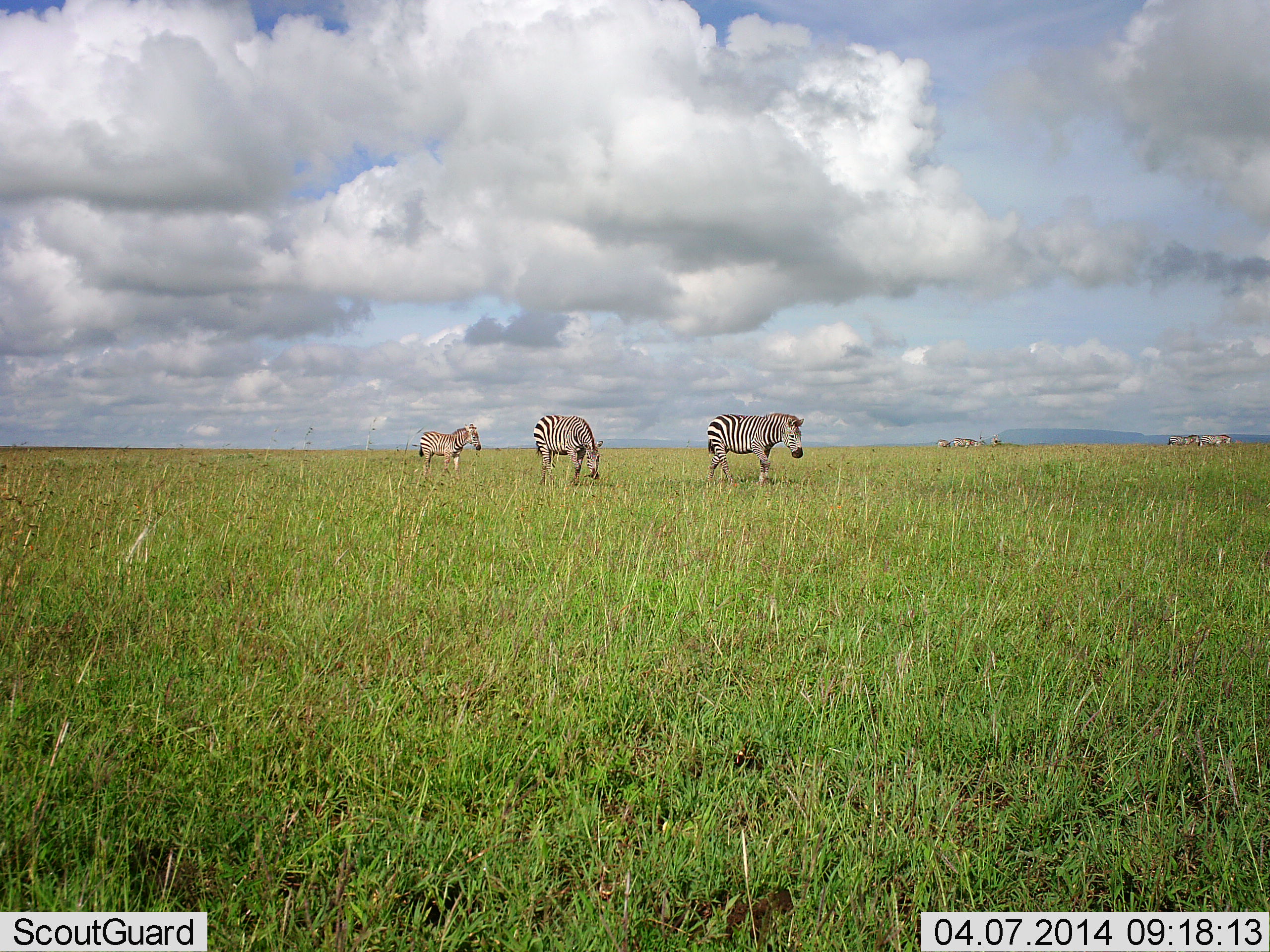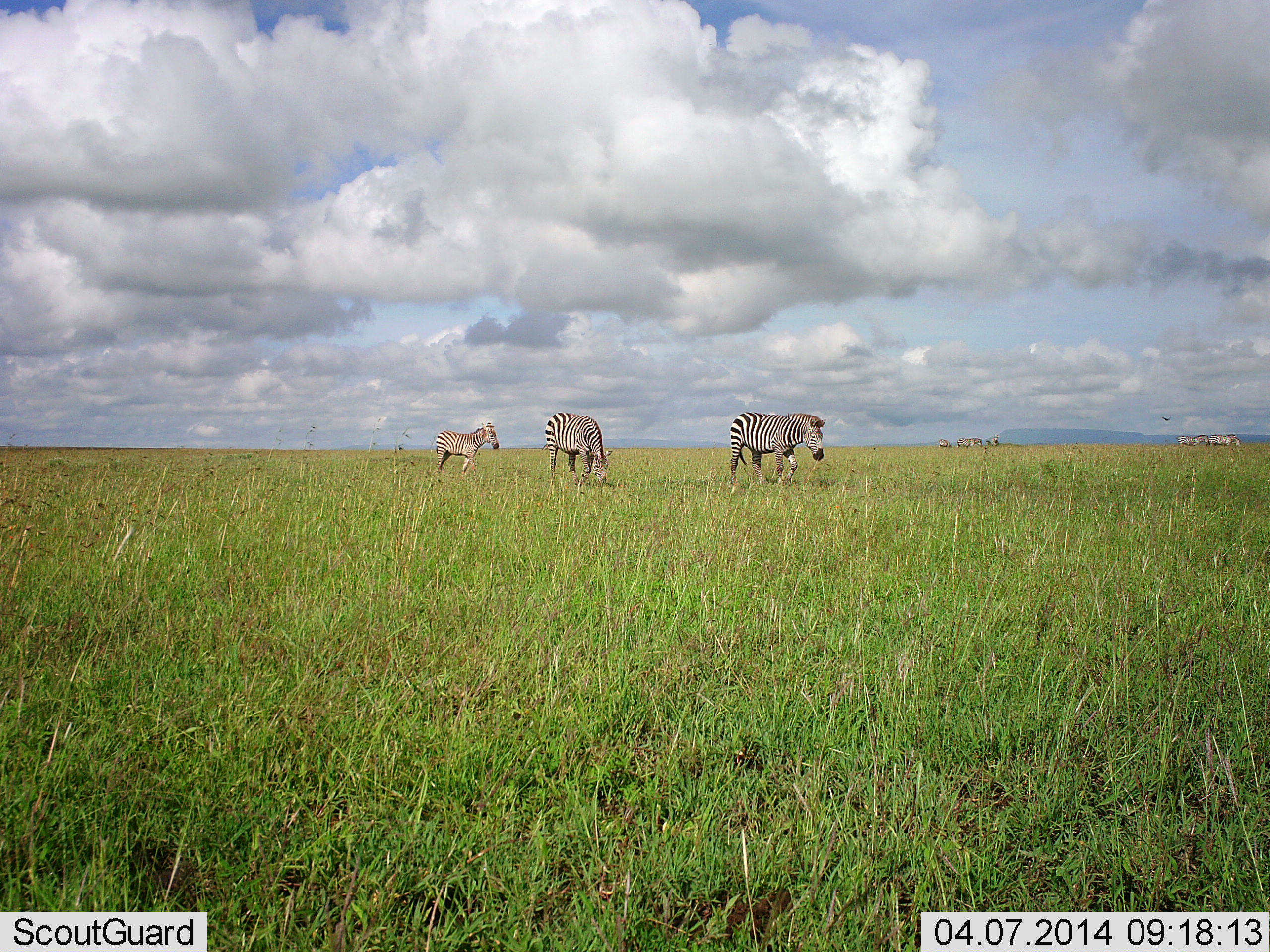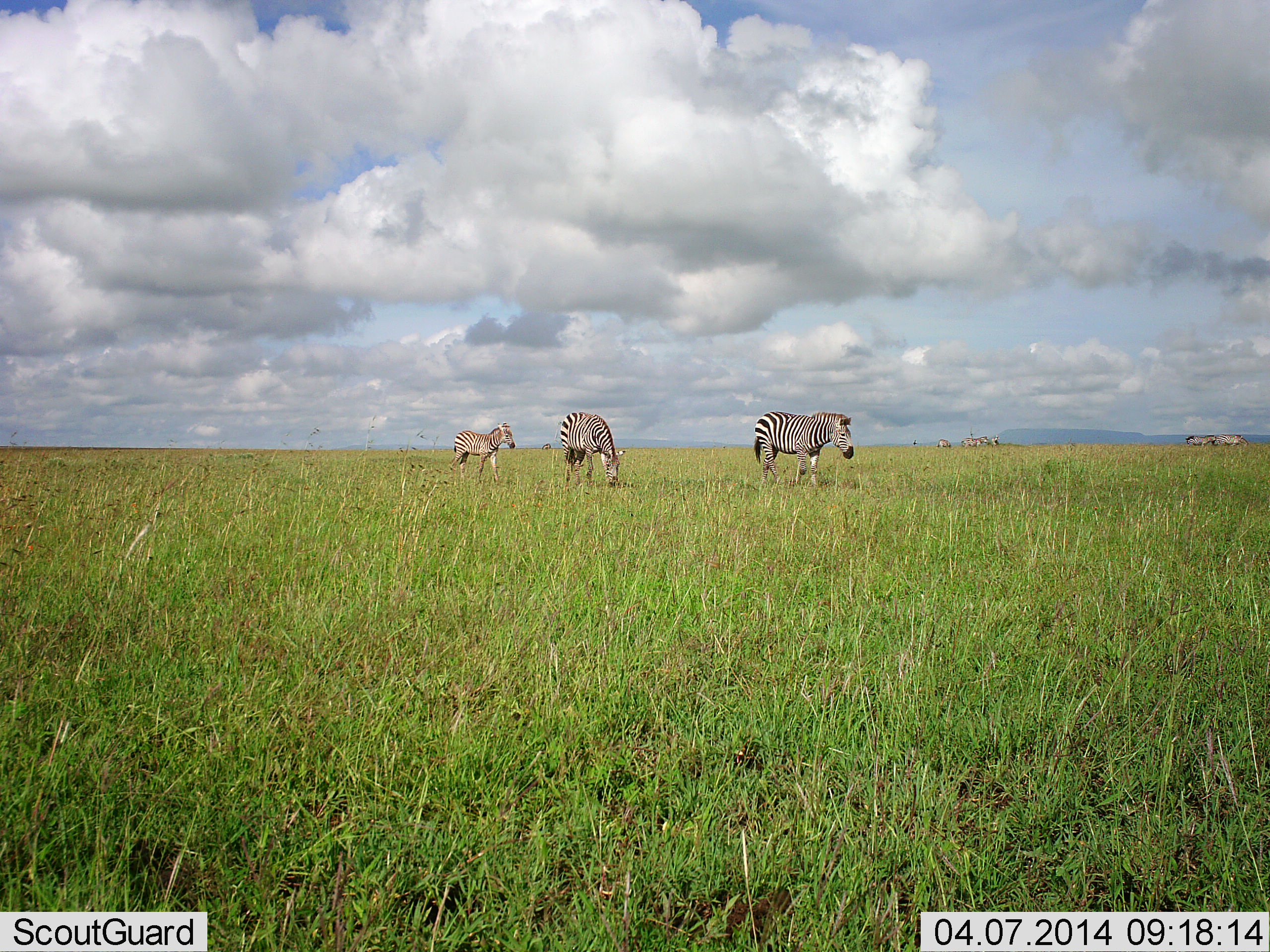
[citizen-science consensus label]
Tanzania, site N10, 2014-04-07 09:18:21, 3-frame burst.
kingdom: Animalia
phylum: Chordata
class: Mammalia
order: Perissodactyla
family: Equidae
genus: Equus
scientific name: Equus quagga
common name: plains zebra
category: zebra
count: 3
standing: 0%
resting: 0%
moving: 90%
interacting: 0%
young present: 20%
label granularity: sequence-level